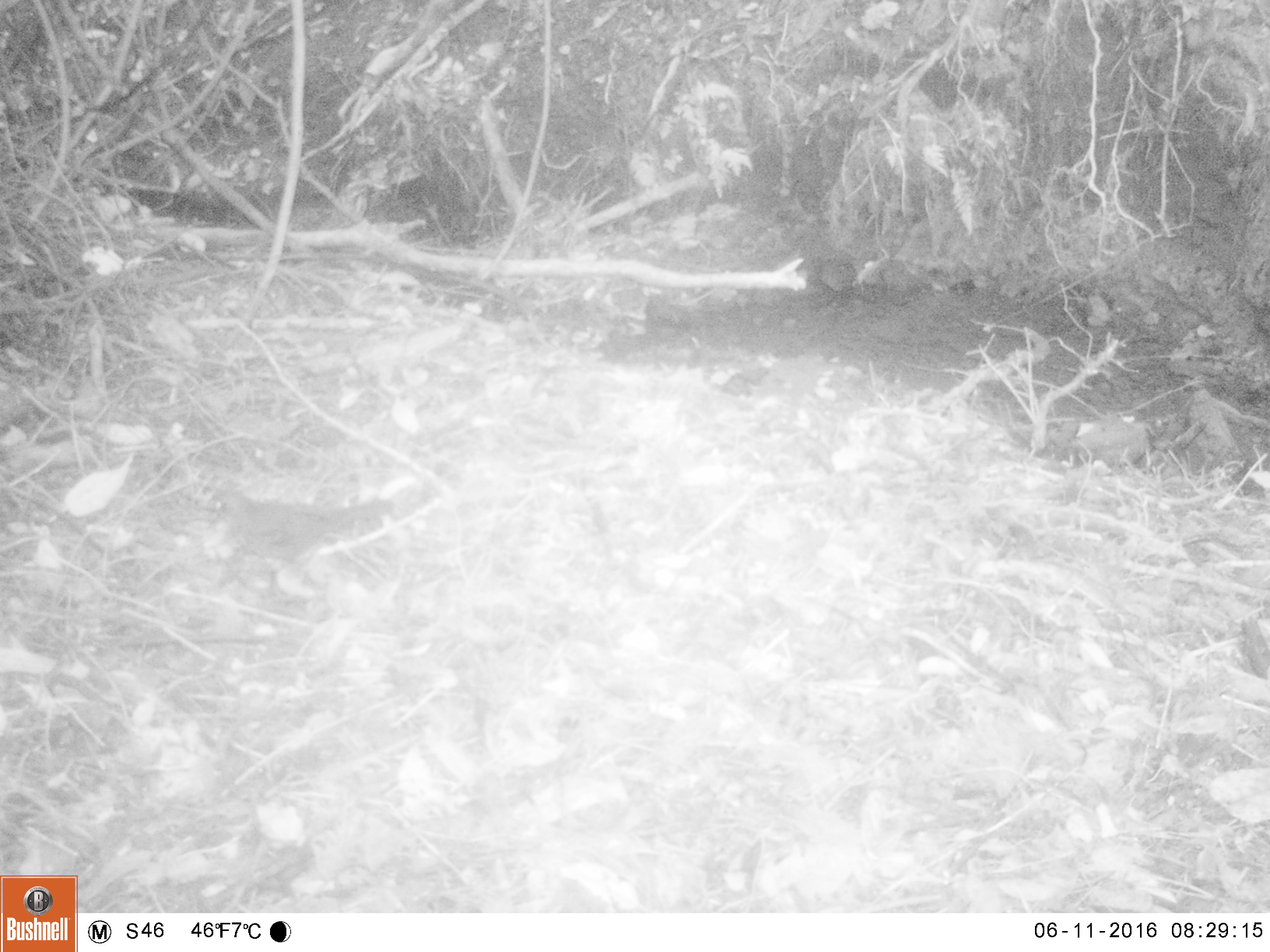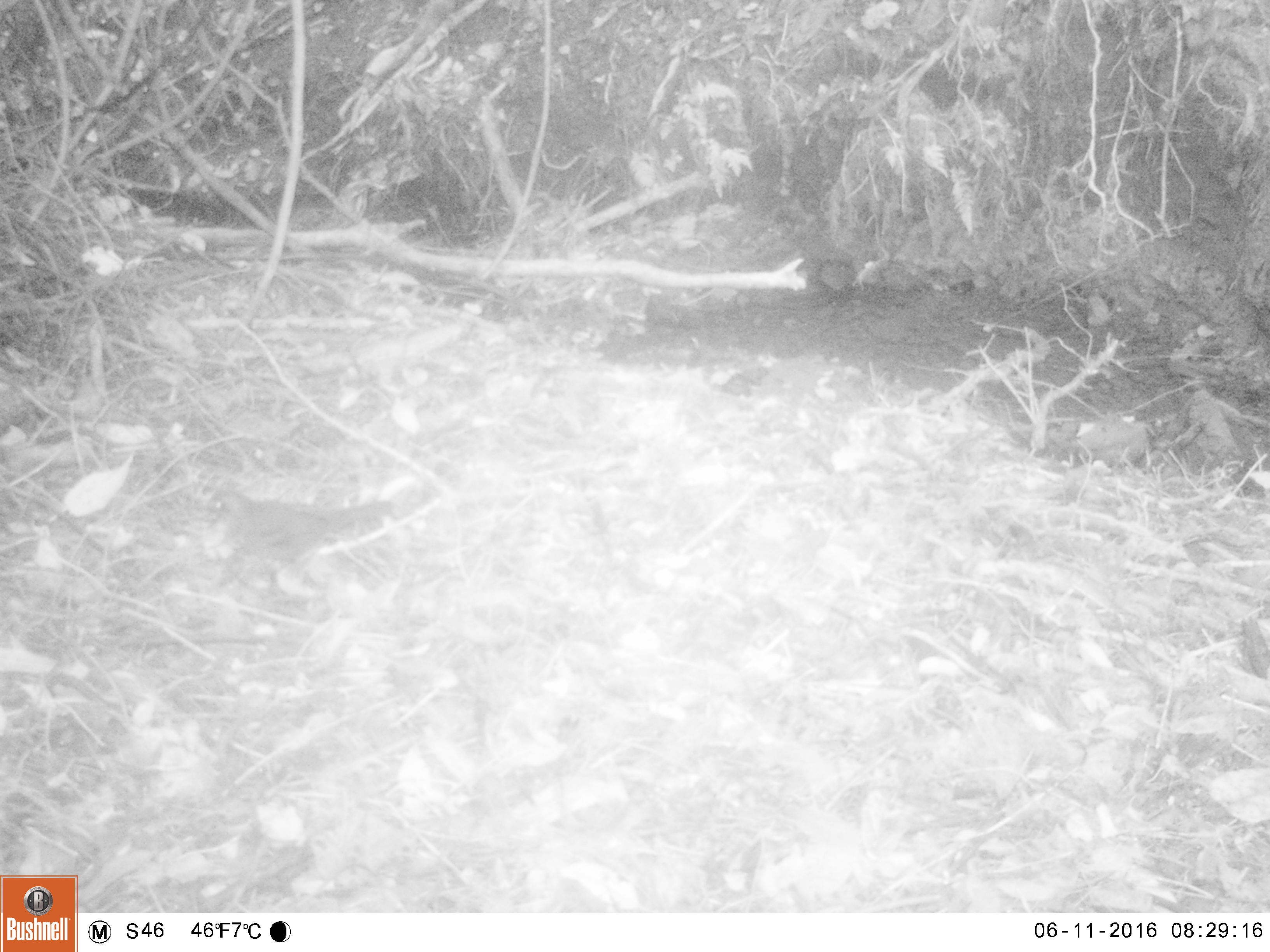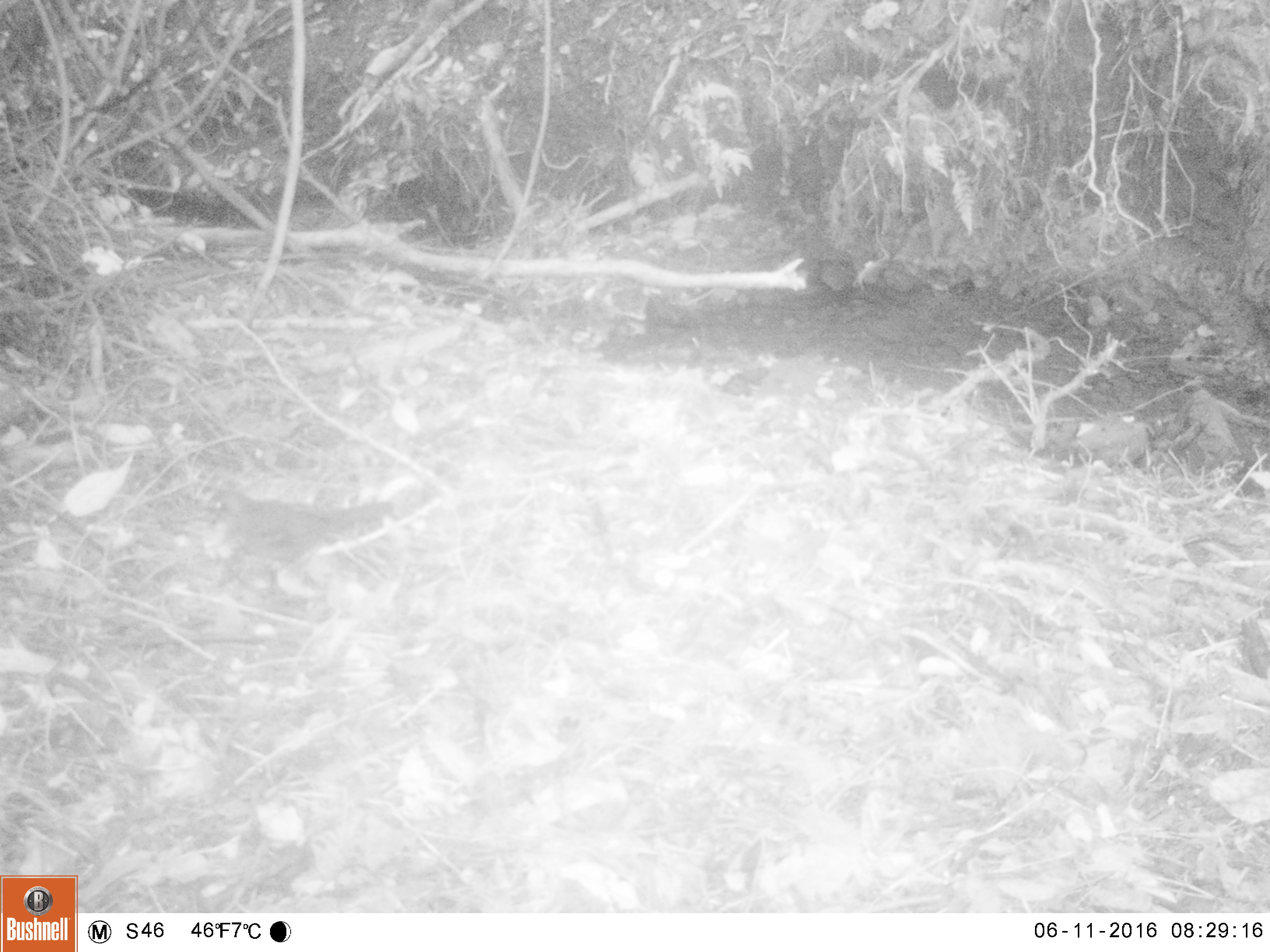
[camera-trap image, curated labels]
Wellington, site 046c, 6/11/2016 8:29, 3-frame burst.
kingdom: Animalia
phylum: Chordata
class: Aves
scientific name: Aves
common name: bird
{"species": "bird (Aves)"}